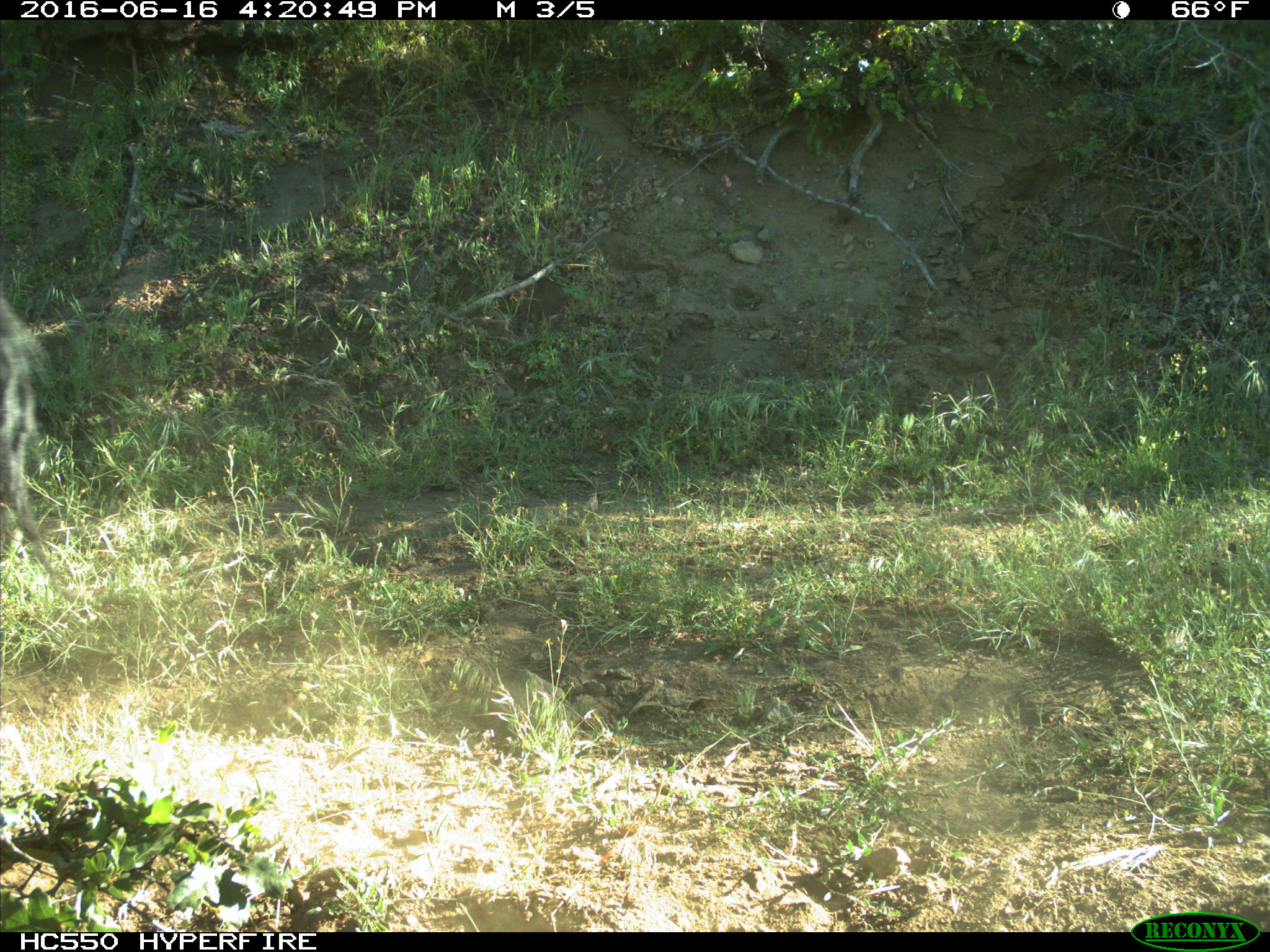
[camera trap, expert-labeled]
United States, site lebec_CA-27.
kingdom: Animalia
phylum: Chordata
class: Mammalia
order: Artiodactyla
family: Bovidae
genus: Bos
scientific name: Bos taurus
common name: domestic cow